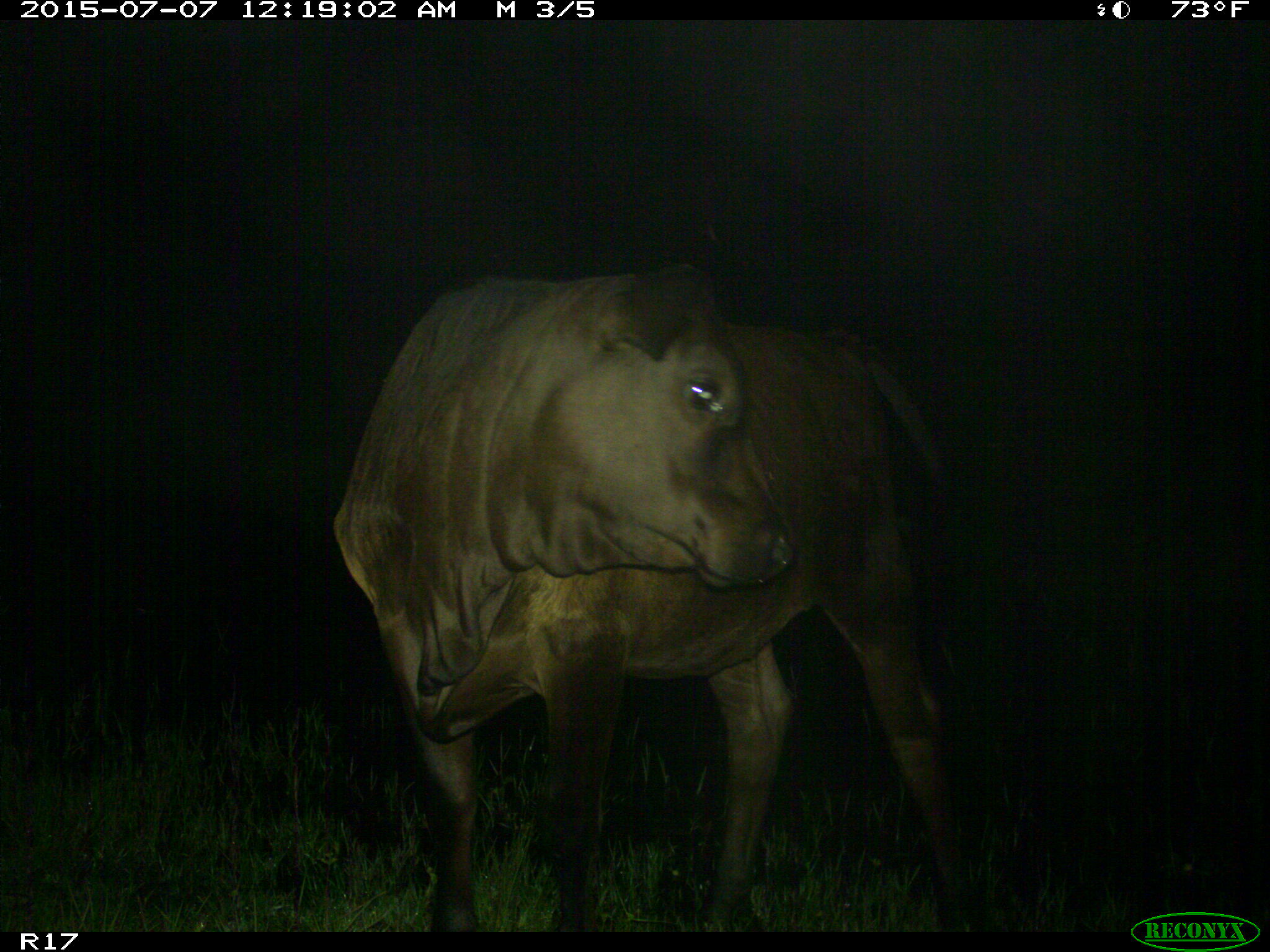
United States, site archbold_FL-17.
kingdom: Animalia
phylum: Chordata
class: Mammalia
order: Artiodactyla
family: Bovidae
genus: Bos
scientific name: Bos taurus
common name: domestic cow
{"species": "Bos taurus (domestic cow)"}